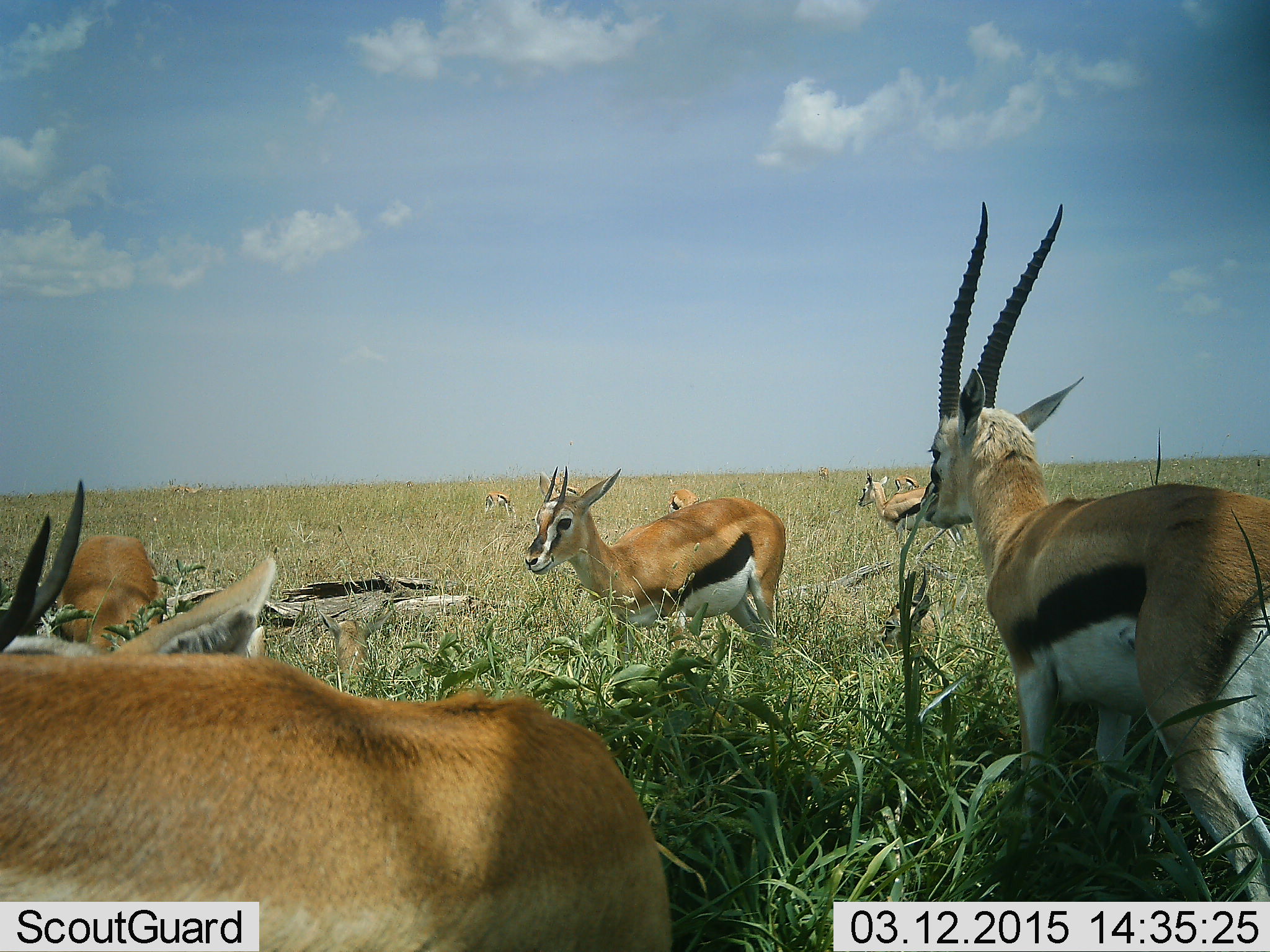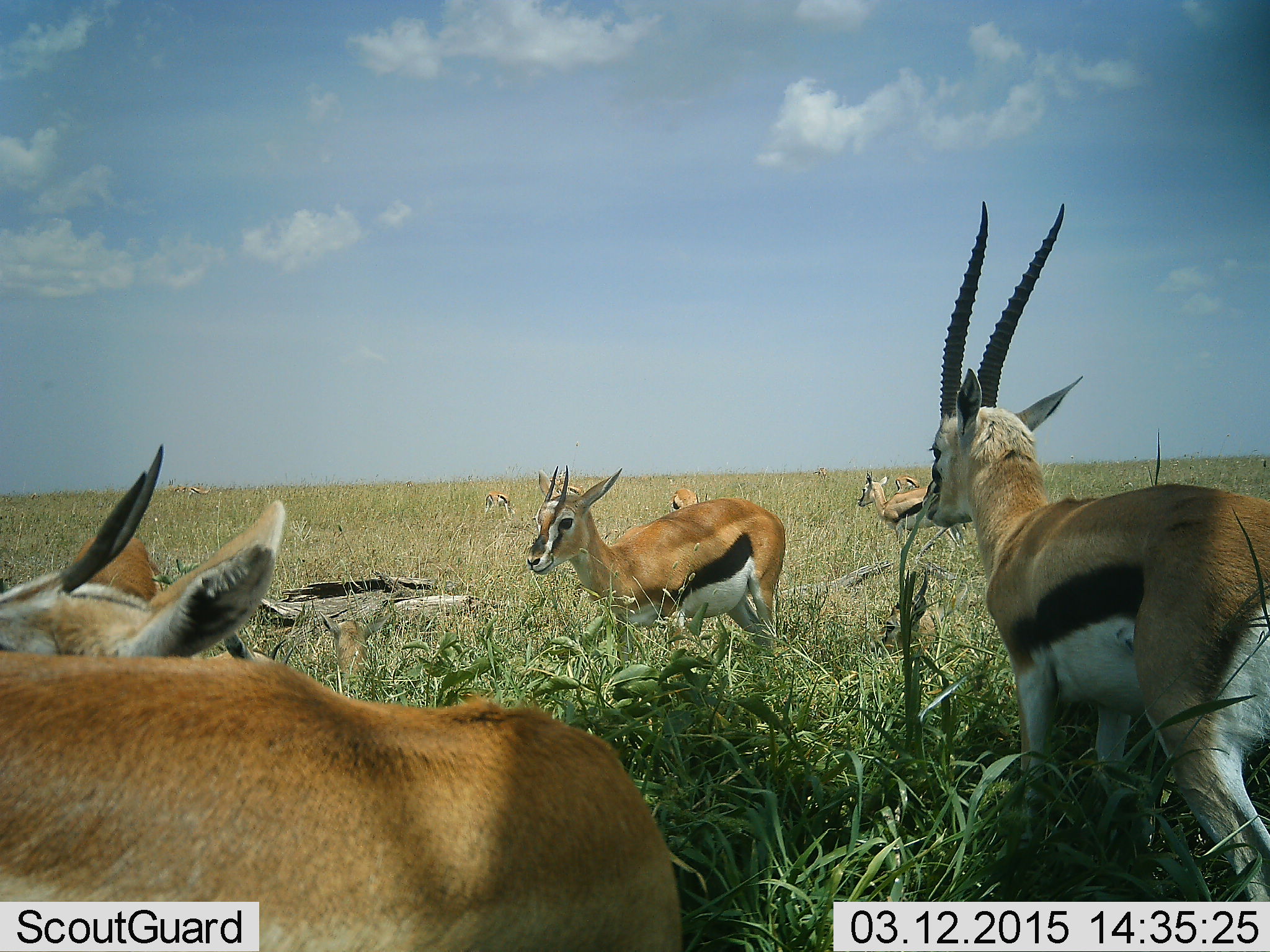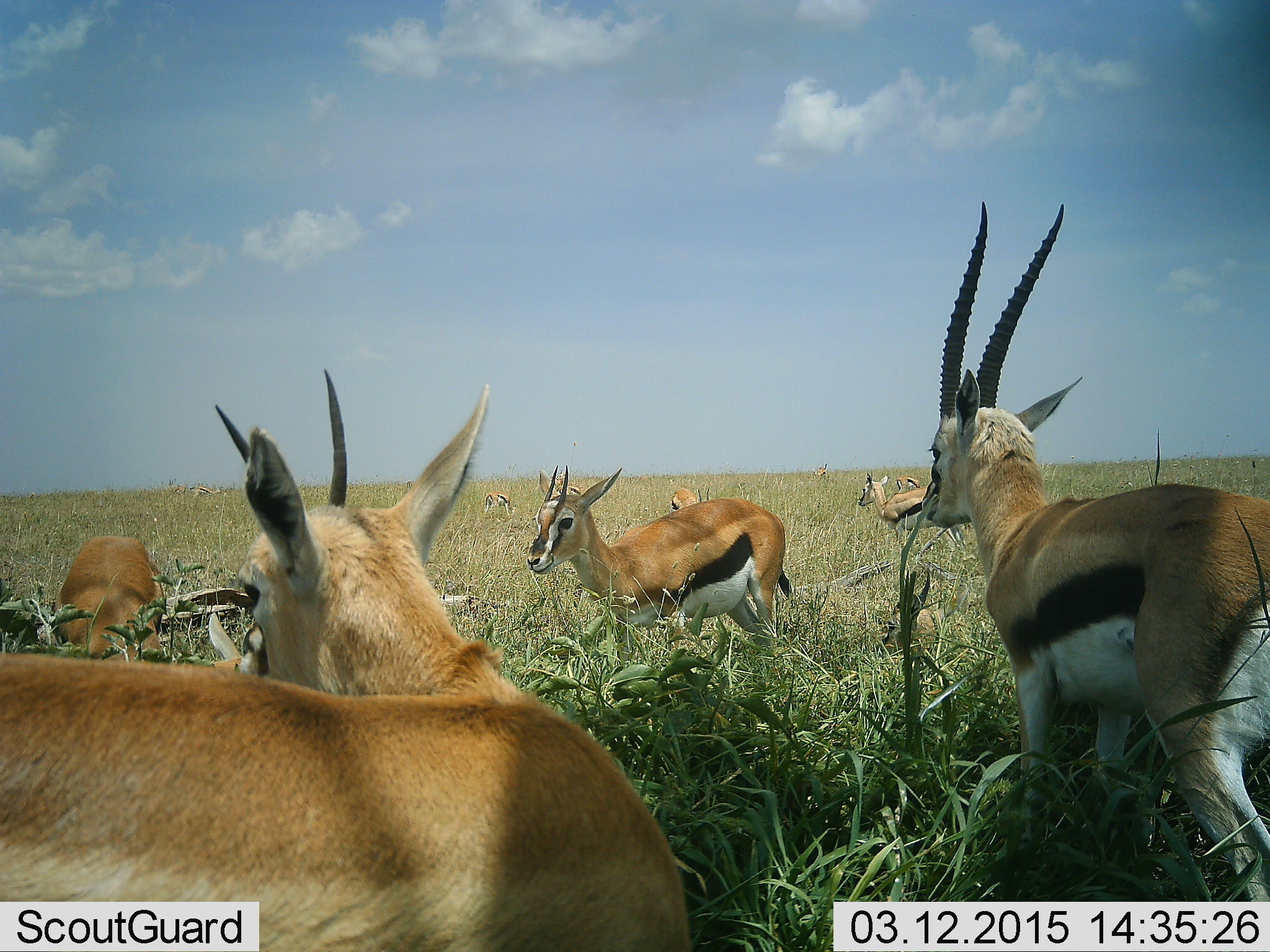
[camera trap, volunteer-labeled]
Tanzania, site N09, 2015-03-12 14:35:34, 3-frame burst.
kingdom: Animalia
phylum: Chordata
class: Mammalia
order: Artiodactyla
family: Bovidae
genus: Eudorcas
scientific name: Eudorcas thomsonii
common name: thomson's gazelle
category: gazellethomsons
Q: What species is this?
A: Gazellethomsons (thomson's gazelle) (Eudorcas thomsonii).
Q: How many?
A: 8.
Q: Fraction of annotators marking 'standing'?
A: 80%.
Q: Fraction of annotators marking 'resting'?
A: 40%.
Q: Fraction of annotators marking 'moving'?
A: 10%.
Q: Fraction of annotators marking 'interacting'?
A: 10%.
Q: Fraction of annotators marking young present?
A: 10%.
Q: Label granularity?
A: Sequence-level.